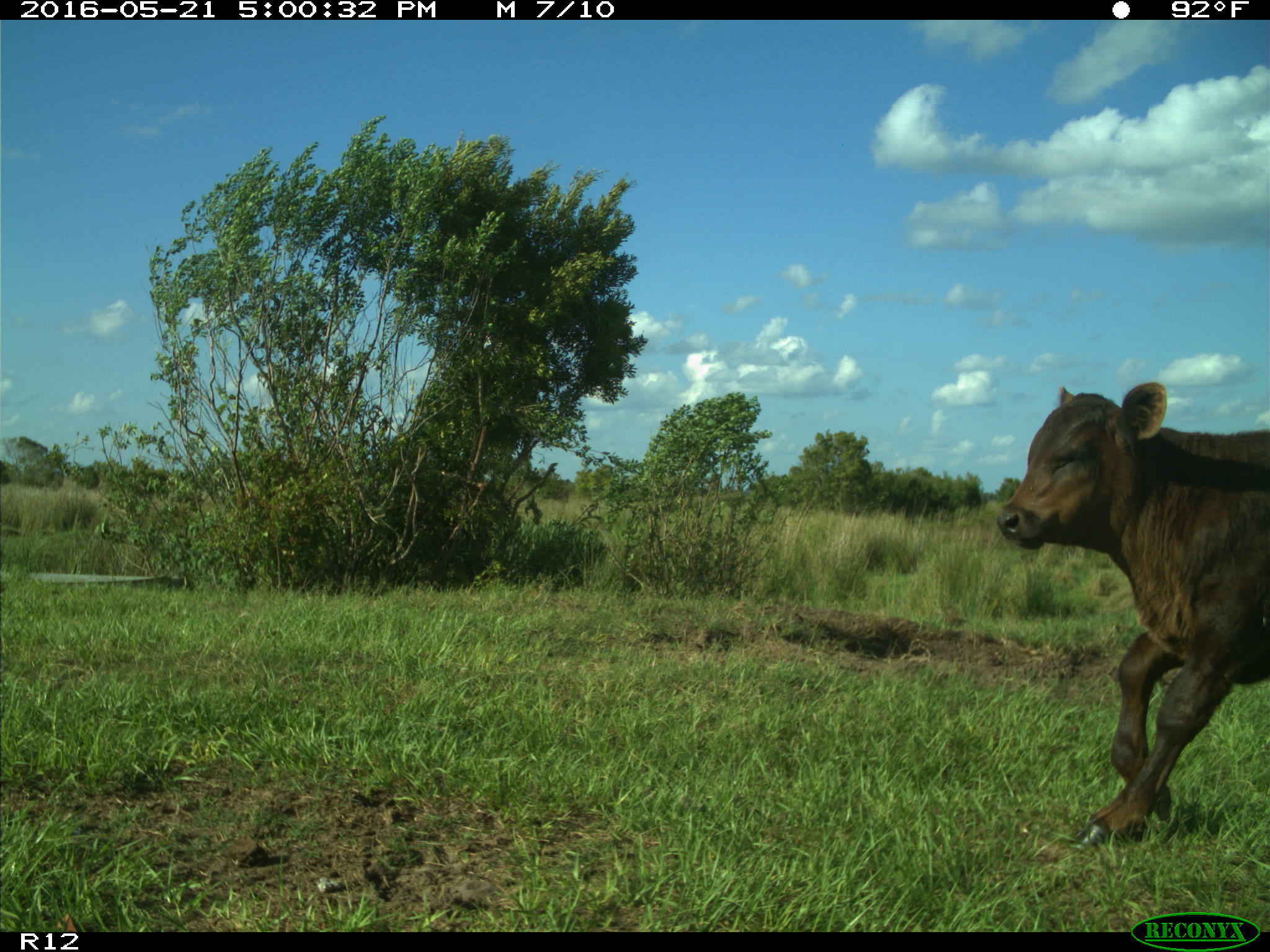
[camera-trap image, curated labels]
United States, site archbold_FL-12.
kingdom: Animalia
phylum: Chordata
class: Mammalia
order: Artiodactyla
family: Bovidae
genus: Bos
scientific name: Bos taurus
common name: domestic cow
Bos taurus (domestic cow).